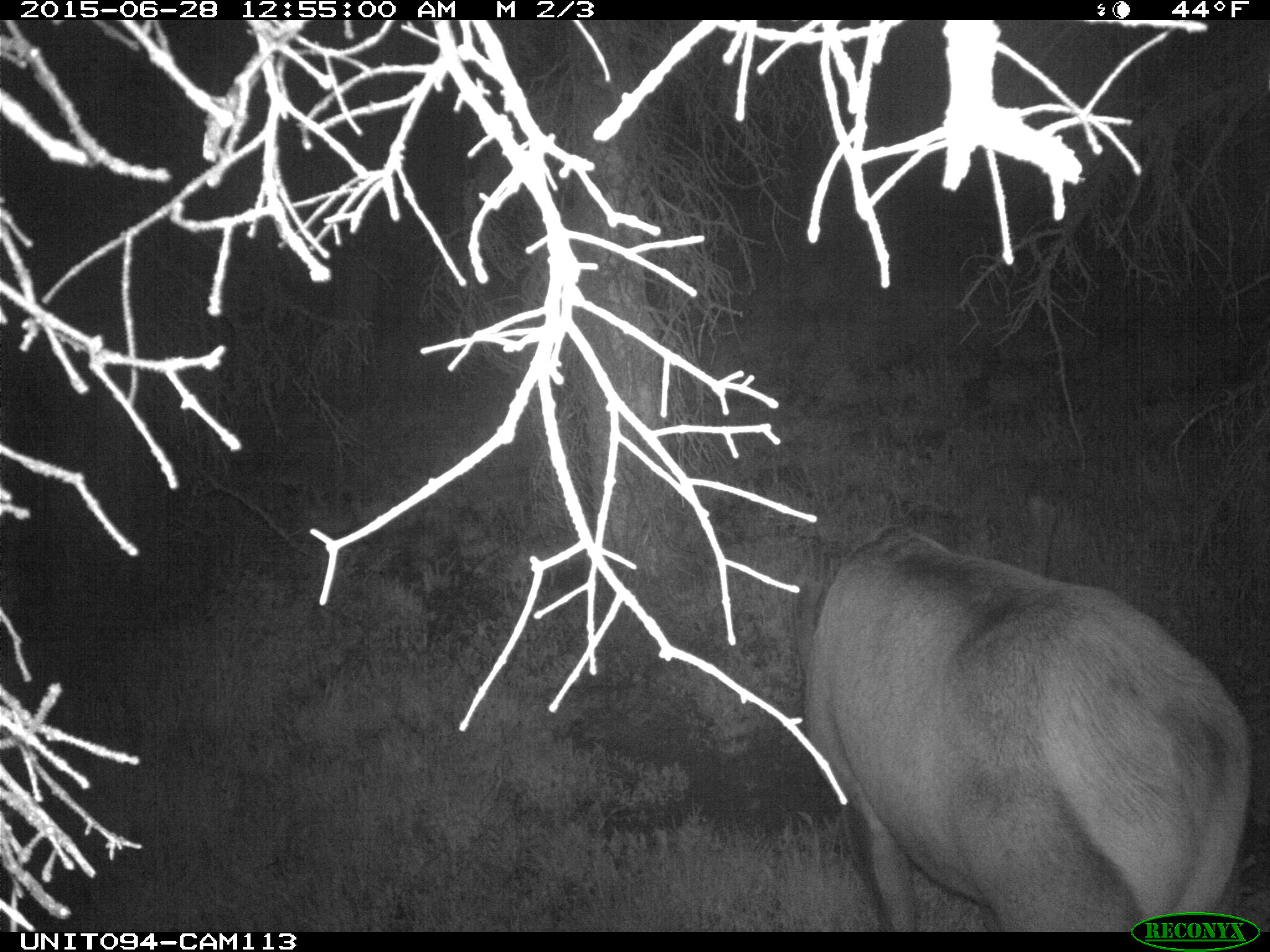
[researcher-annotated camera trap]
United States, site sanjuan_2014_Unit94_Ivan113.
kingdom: Animalia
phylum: Chordata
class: Mammalia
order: Artiodactyla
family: Cervidae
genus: Cervus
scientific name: Cervus elaphus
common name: red deer